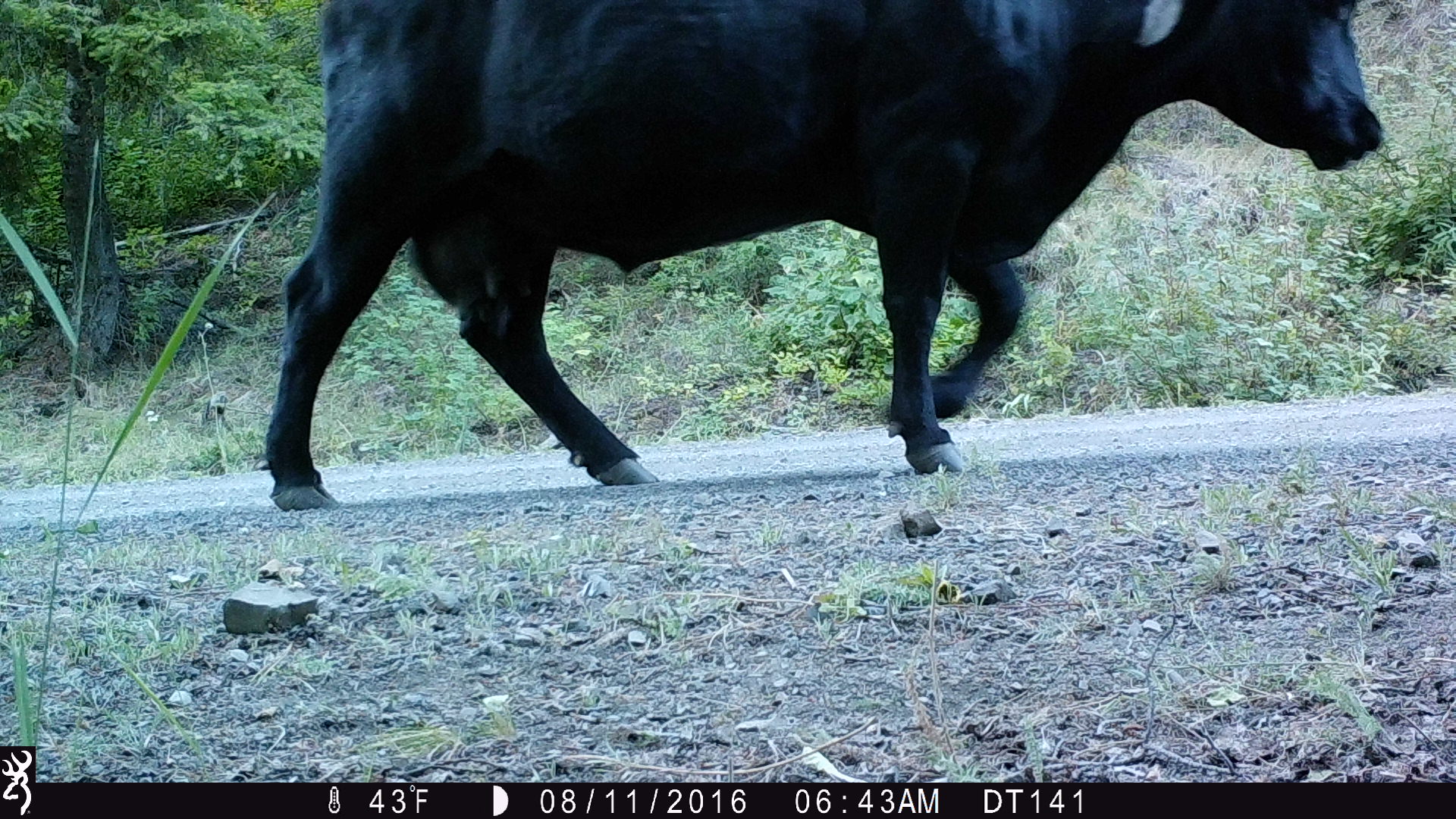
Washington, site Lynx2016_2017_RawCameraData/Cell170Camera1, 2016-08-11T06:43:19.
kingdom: Animalia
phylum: Chordata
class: Mammalia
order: Artiodactyla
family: Bovidae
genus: Bos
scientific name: Bos taurus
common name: domestic cattle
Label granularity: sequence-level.